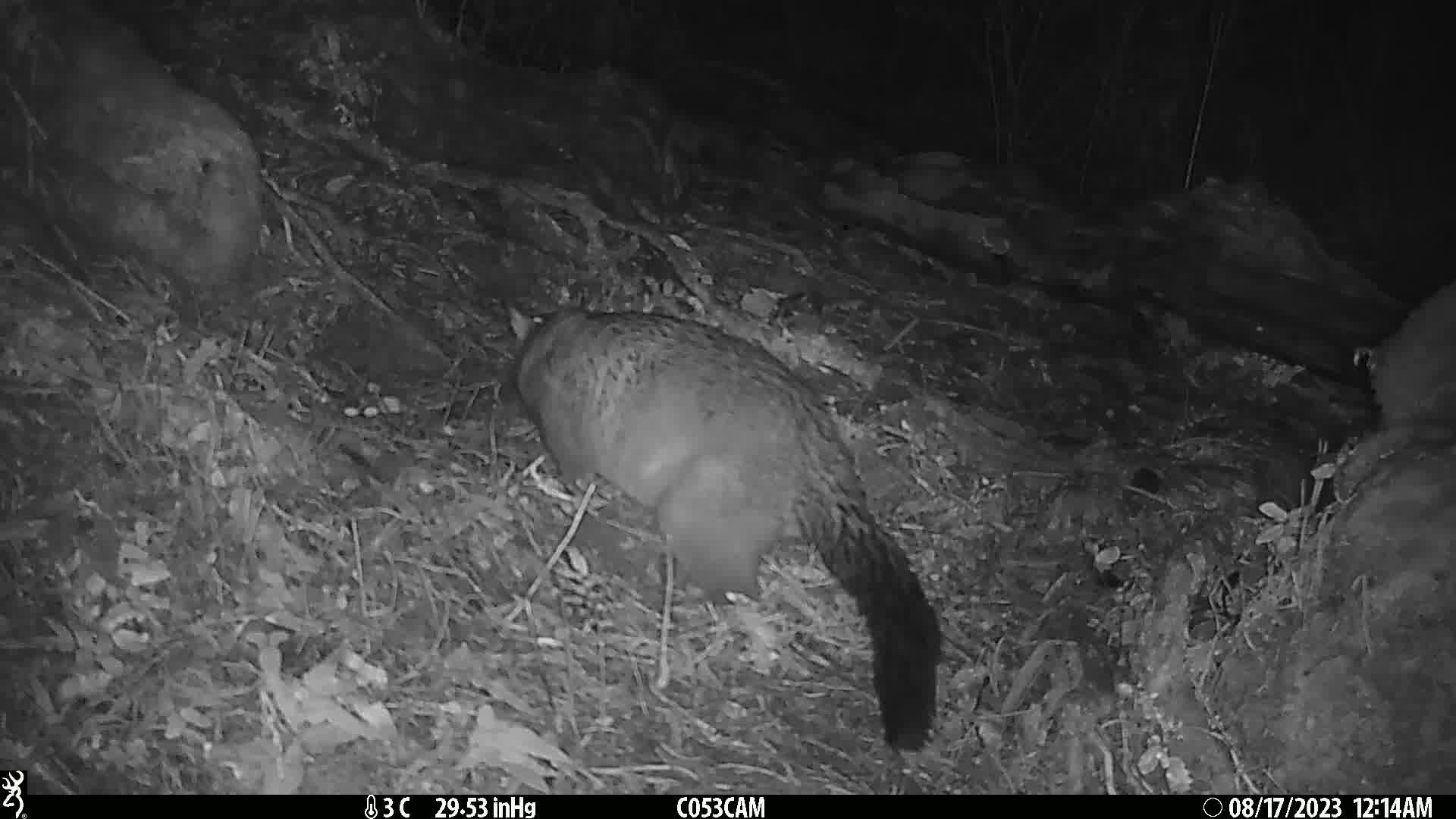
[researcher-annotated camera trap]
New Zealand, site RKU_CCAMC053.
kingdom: Animalia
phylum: Chordata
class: Mammalia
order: Diprotodontia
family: Phalangeridae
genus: Trichosurus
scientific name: Trichosurus vulpecula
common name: common brushtail possum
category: possum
Possum (common brushtail possum) (Trichosurus vulpecula).